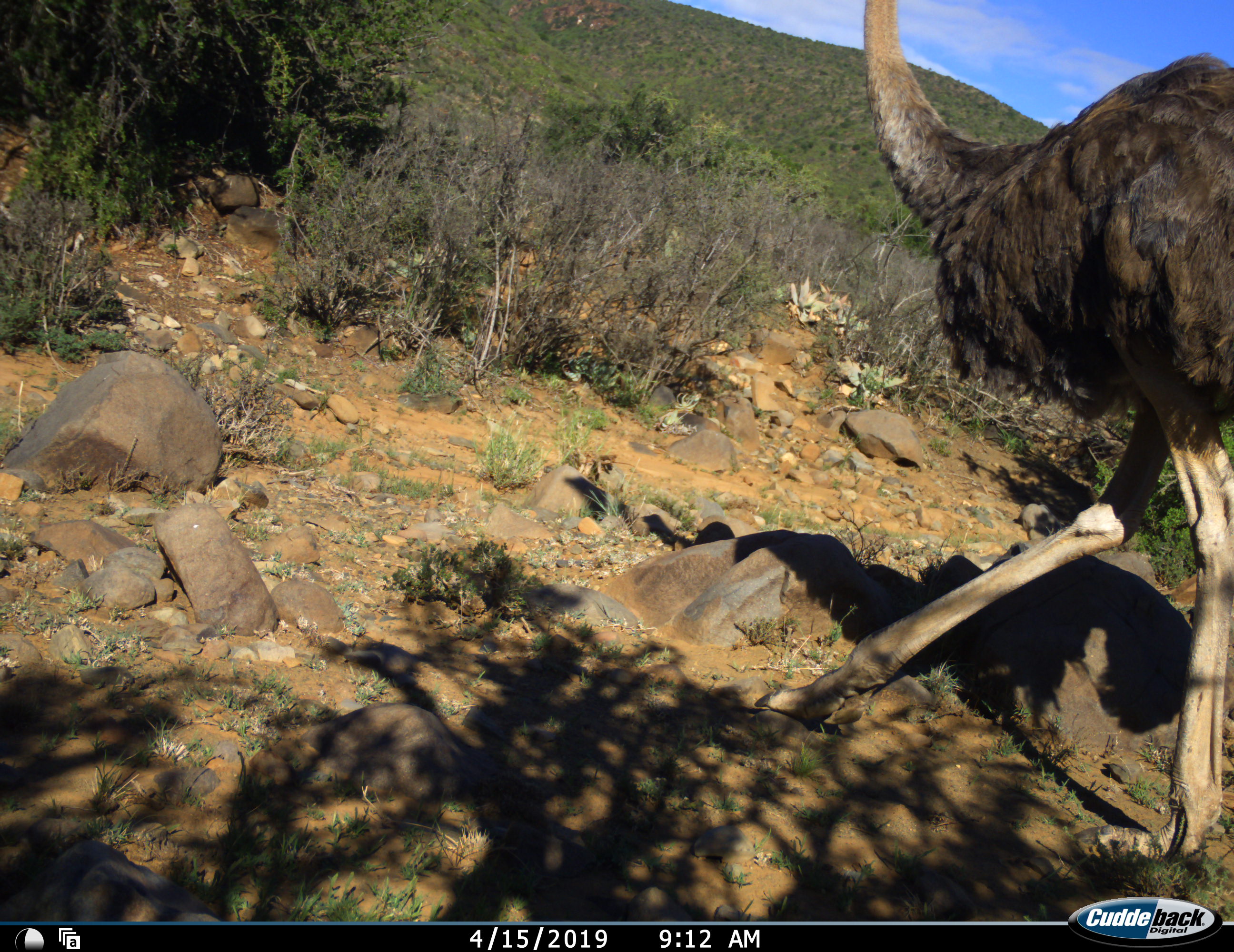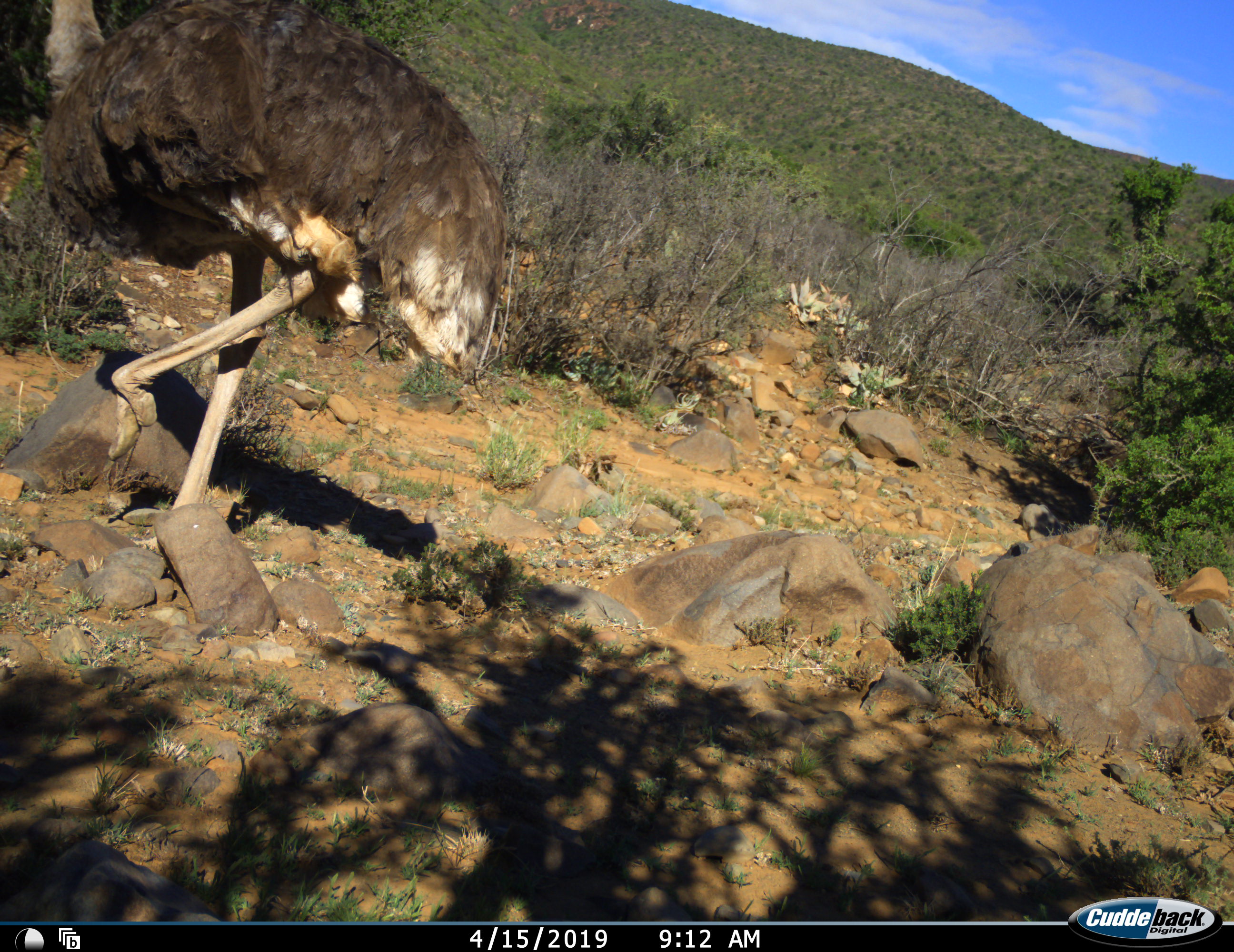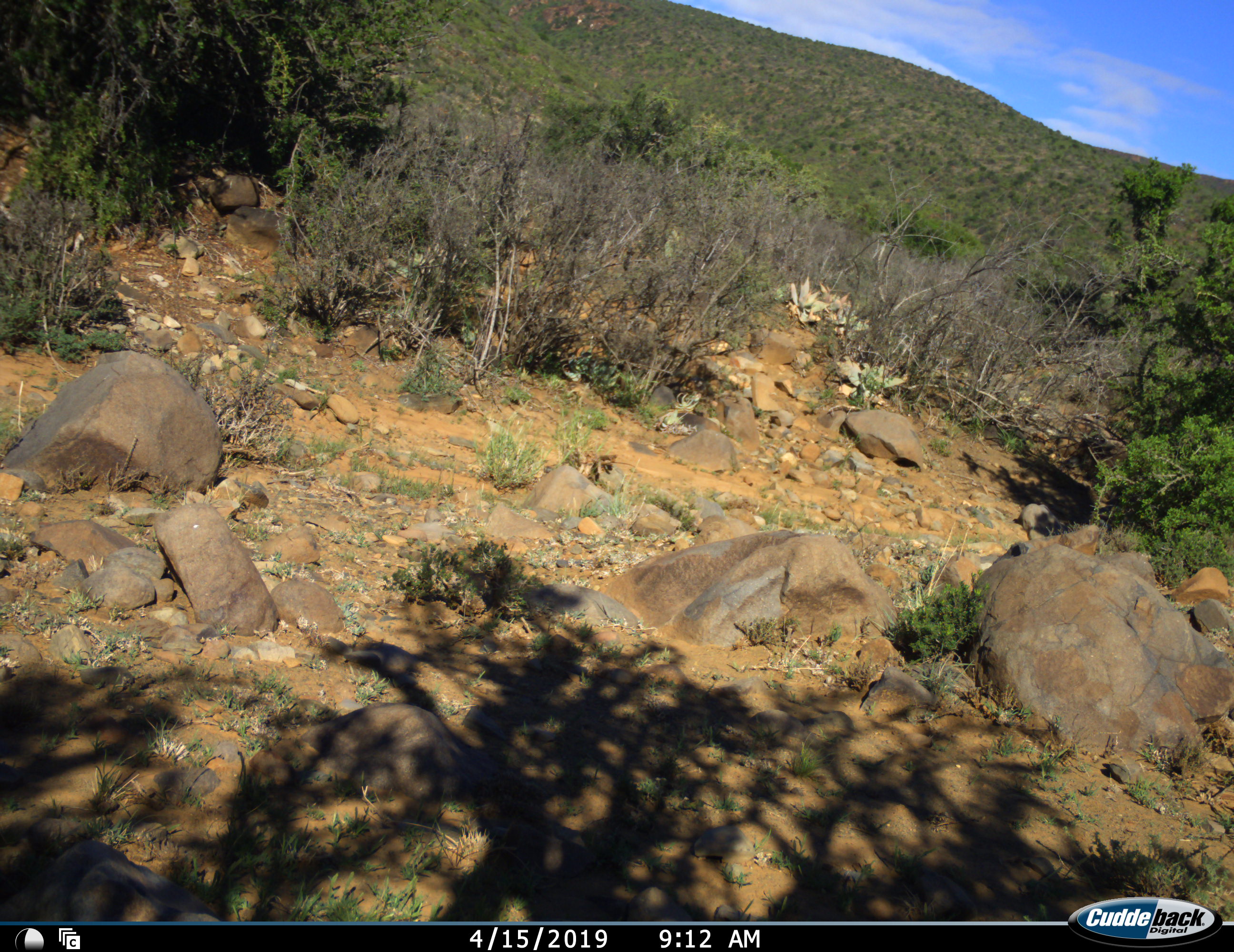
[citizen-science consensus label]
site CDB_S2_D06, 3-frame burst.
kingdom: Animalia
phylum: Chordata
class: Aves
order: Struthioniformes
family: Struthionidae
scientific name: Struthionidae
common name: ostrich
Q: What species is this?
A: Ostrich (Struthionidae).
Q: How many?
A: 1.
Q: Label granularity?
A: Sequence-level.